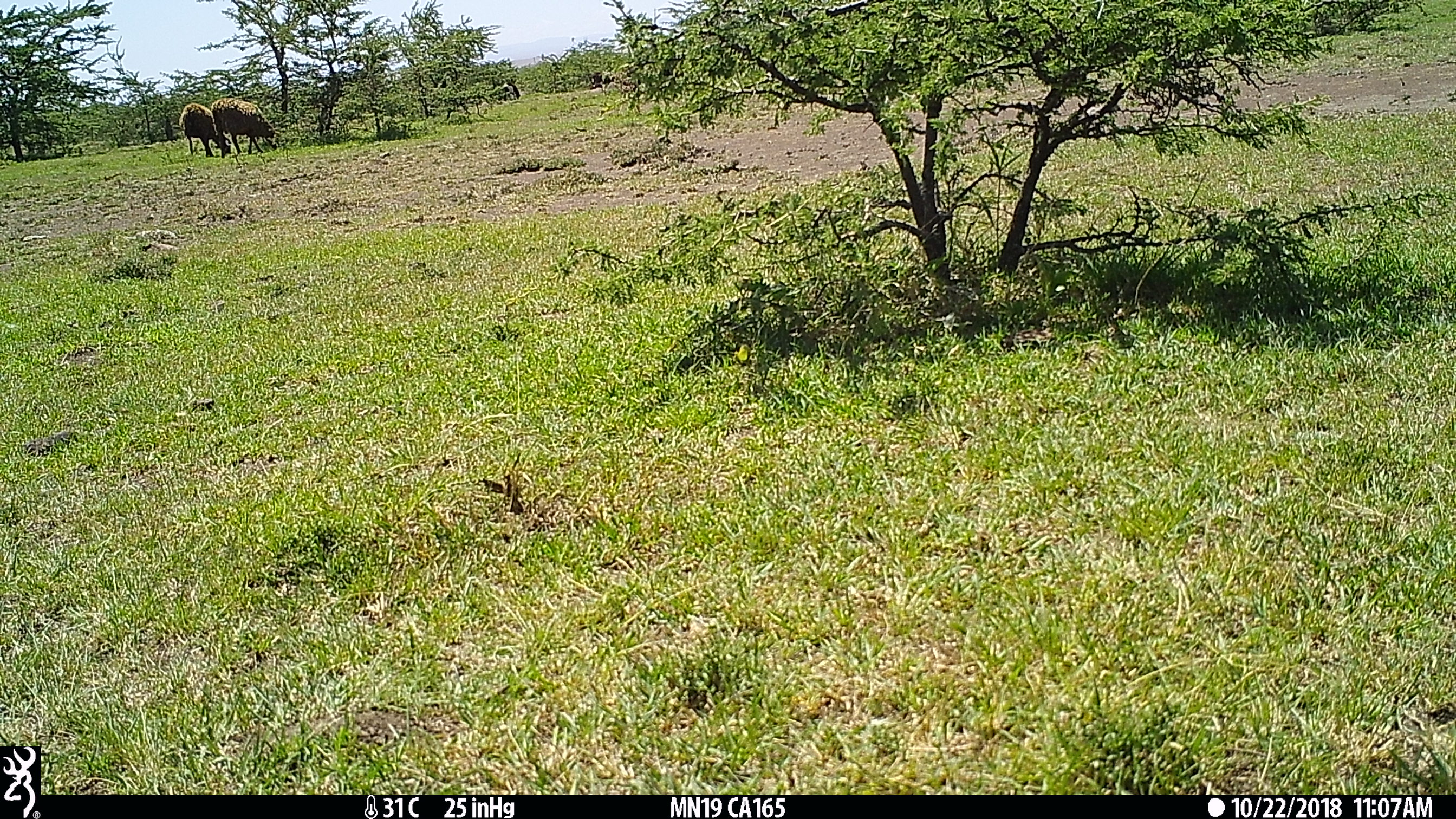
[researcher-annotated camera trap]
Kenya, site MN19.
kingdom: Animalia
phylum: Chordata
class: Mammalia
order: Artiodactyla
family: Bovidae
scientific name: Bovidae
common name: sheep or goat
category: shoat